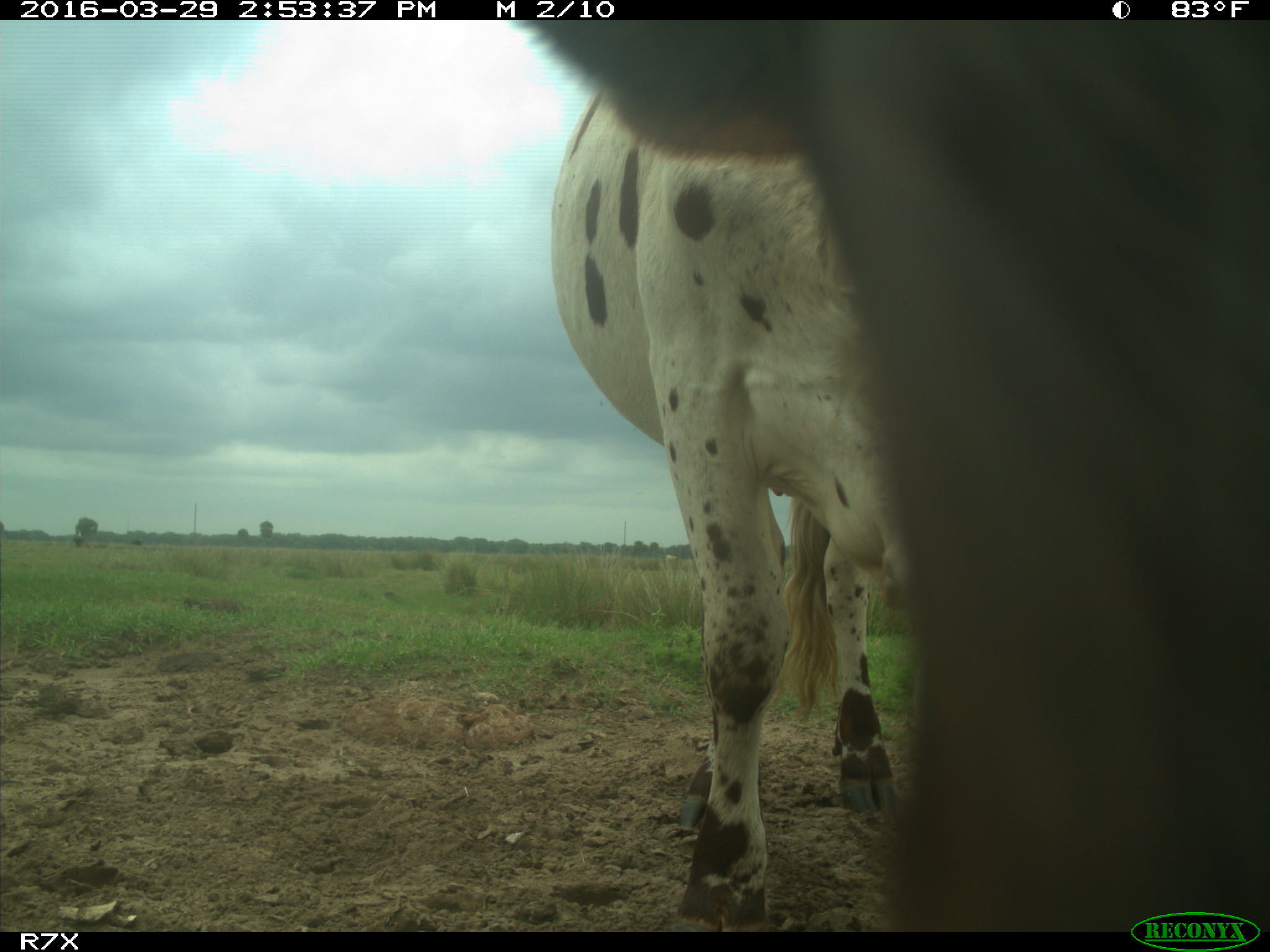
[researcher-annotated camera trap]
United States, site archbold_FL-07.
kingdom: Animalia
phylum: Chordata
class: Mammalia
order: Artiodactyla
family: Bovidae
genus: Bos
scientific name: Bos taurus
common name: domestic cow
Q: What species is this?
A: Bos taurus (domestic cow).